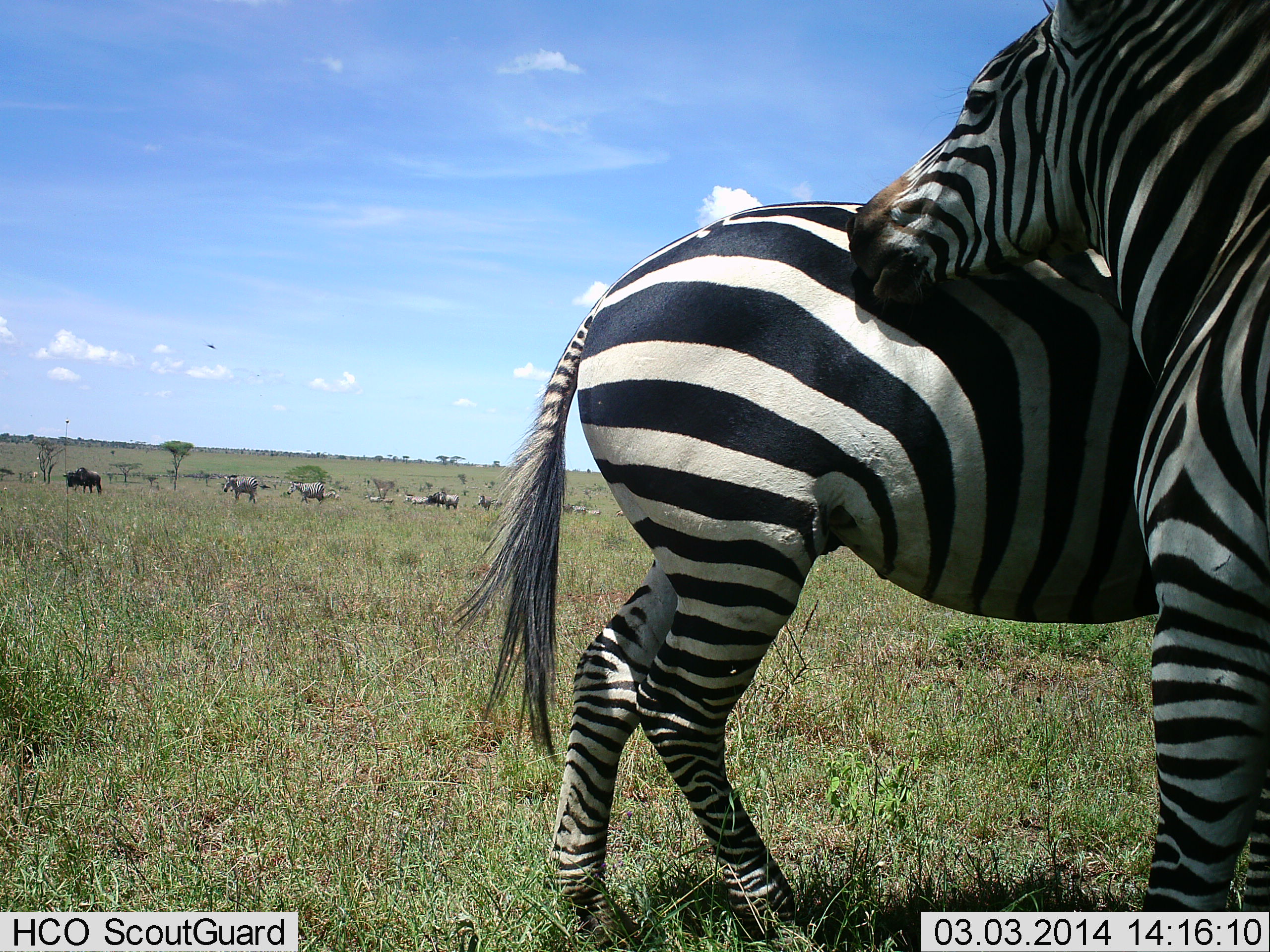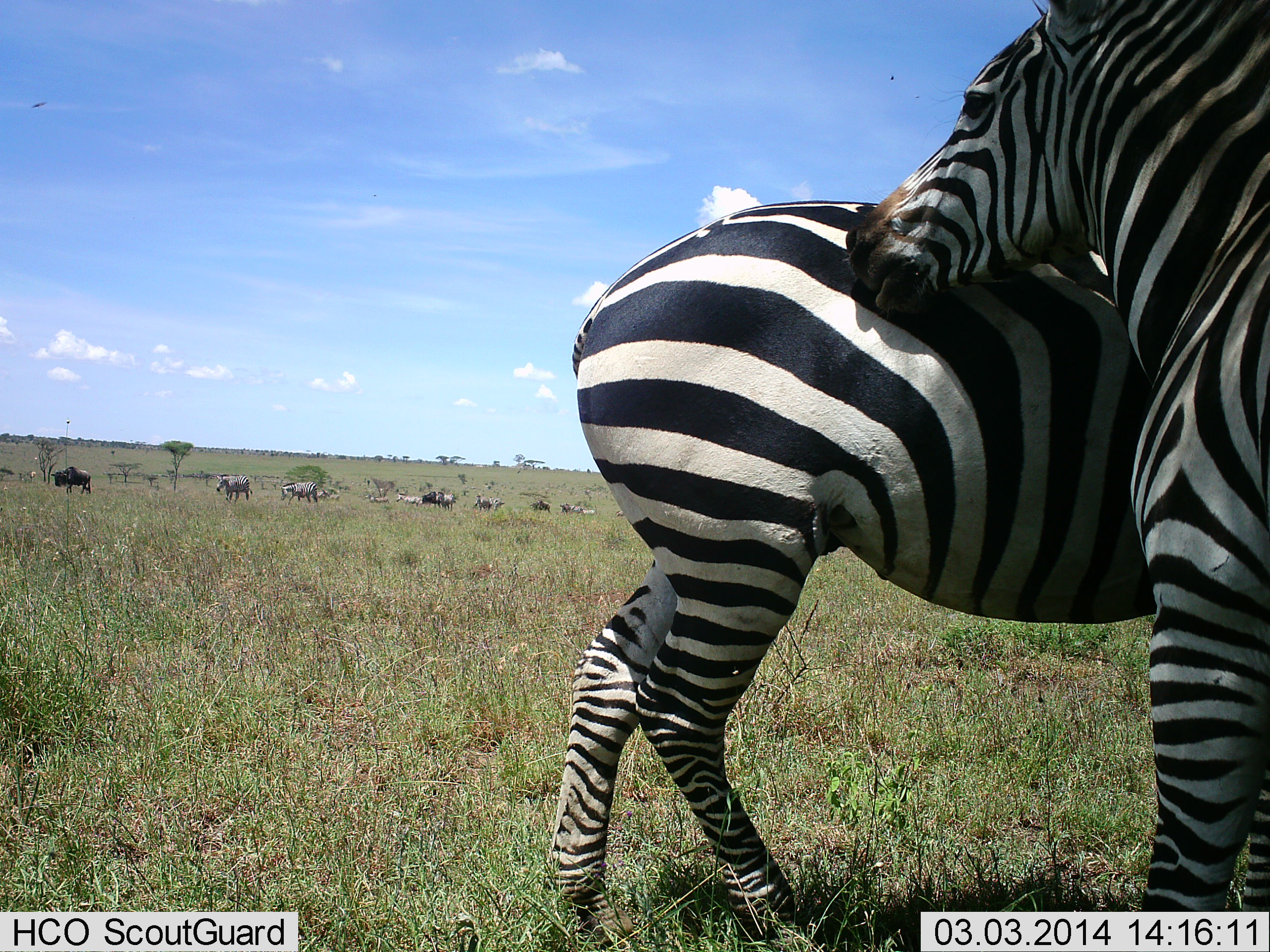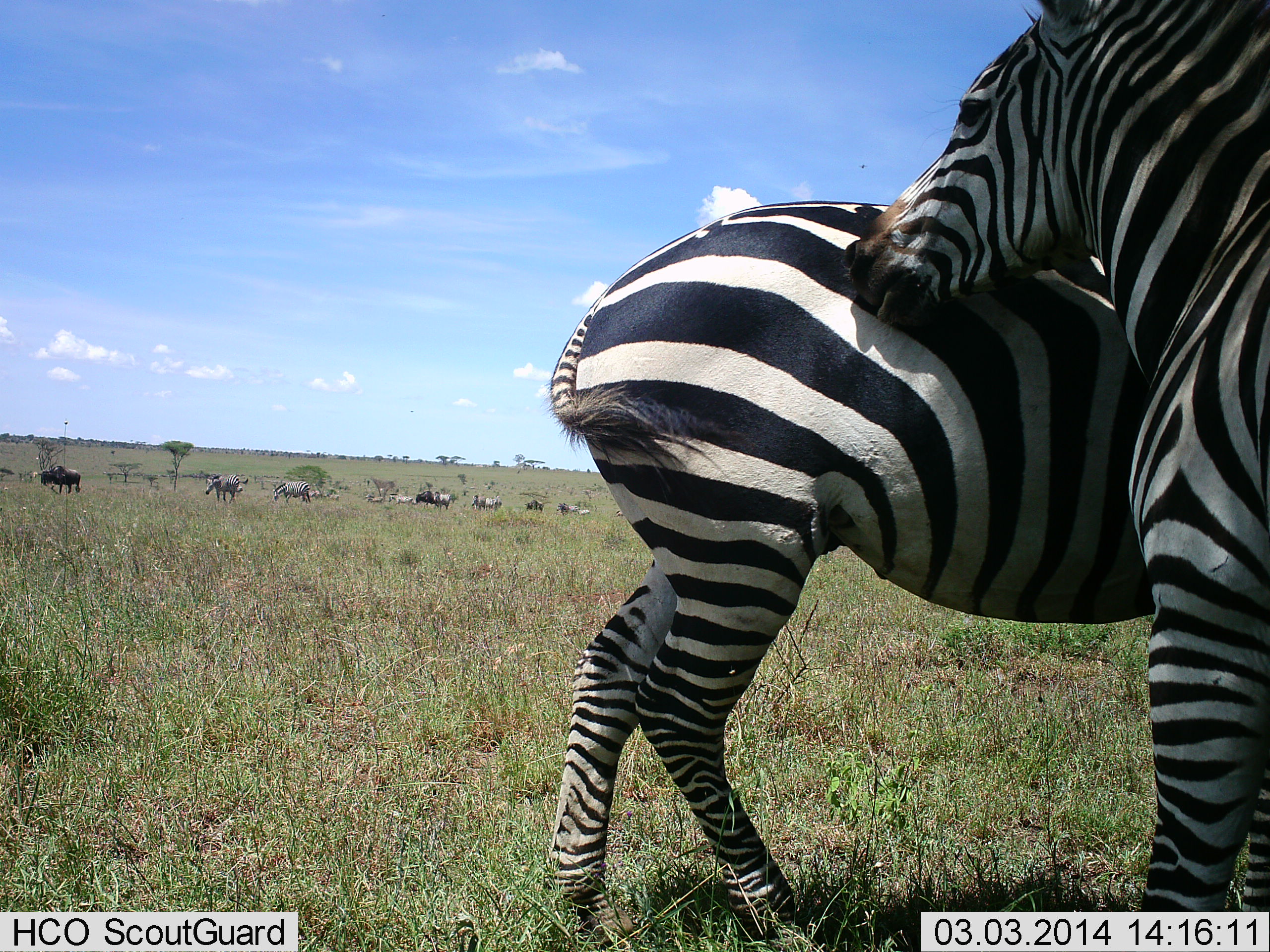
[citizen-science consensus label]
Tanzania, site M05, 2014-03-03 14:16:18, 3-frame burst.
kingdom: Animalia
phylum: Chordata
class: Mammalia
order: Artiodactyla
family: Bovidae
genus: Connochaetes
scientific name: Connochaetes taurinus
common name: blue wildebeest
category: wildebeest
Wildebeest (blue wildebeest) (Connochaetes taurinus), count 5. Behavior (volunteer vote fractions): standing 18%, resting 0%, moving 91%, interacting 0%. Young present (vote fraction): 0%. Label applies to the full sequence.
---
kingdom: Animalia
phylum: Chordata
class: Mammalia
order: Perissodactyla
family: Equidae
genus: Equus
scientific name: Equus quagga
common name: plains zebra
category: zebra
Zebra (plains zebra) (Equus quagga), count 4. Behavior (volunteer vote fractions): standing 75%, resting 6%, moving 50%, interacting 50%. Young present (vote fraction): 0%. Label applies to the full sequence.